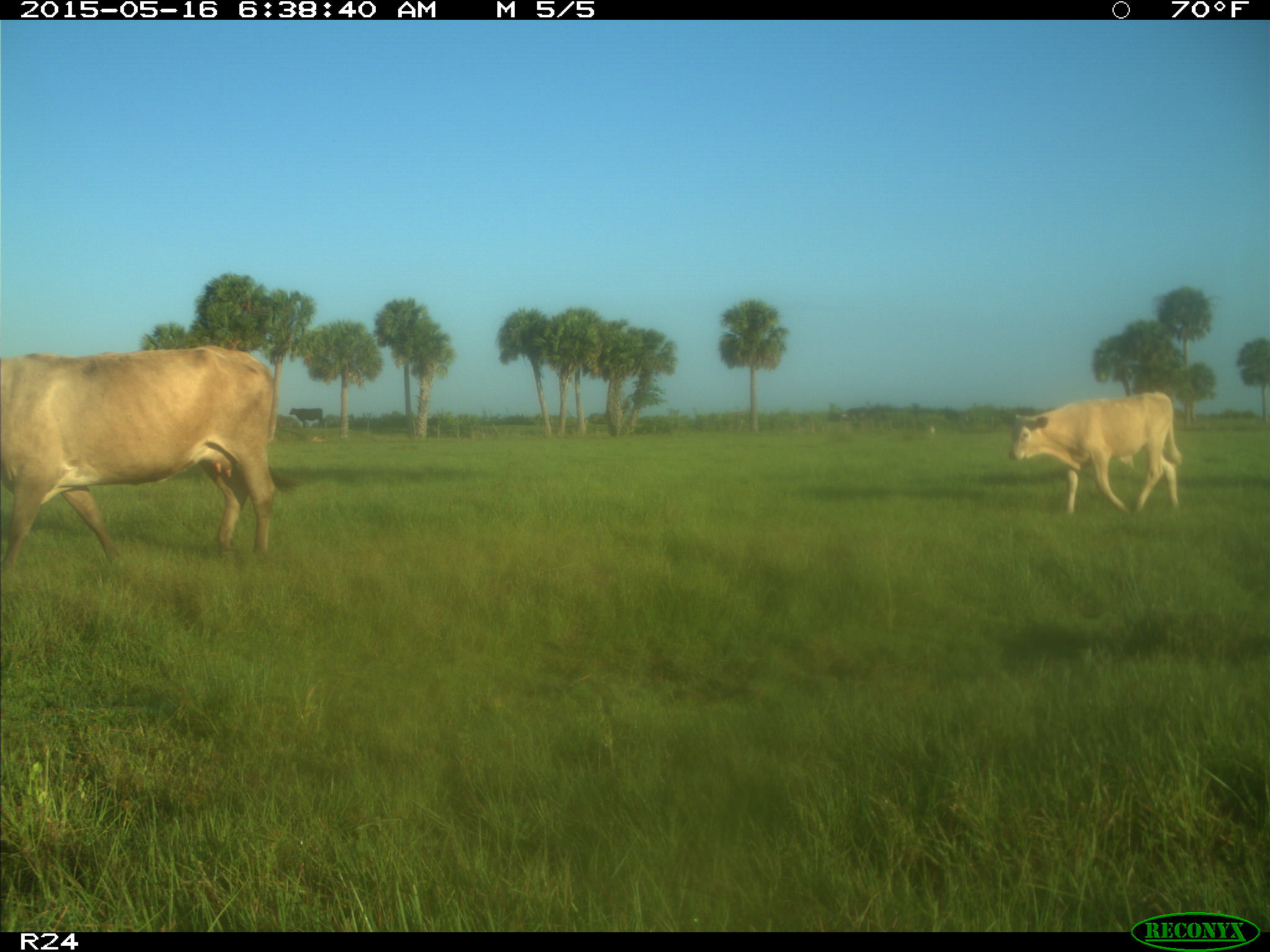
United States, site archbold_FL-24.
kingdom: Animalia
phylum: Chordata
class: Mammalia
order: Artiodactyla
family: Bovidae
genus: Bos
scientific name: Bos taurus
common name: domestic cow